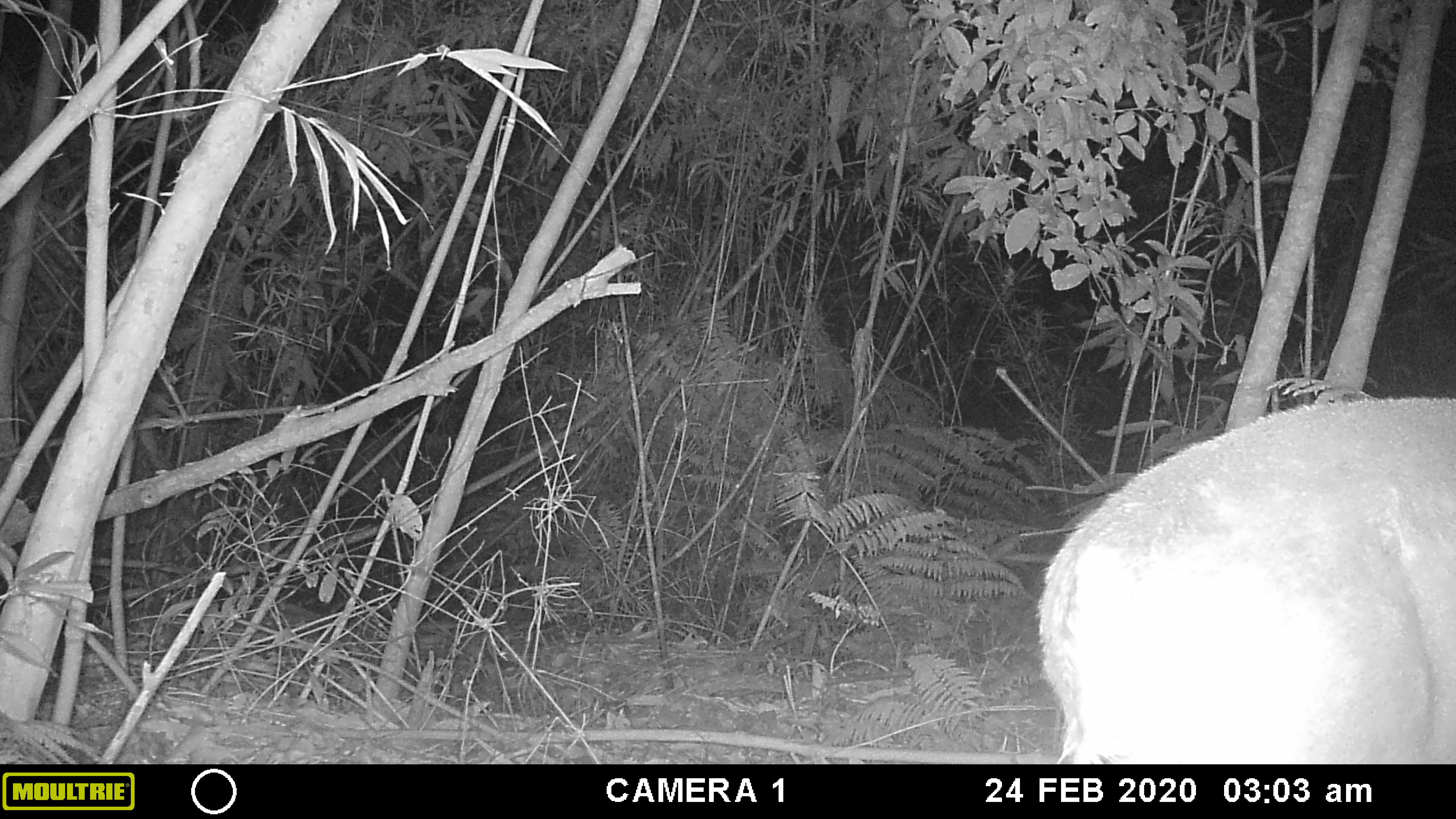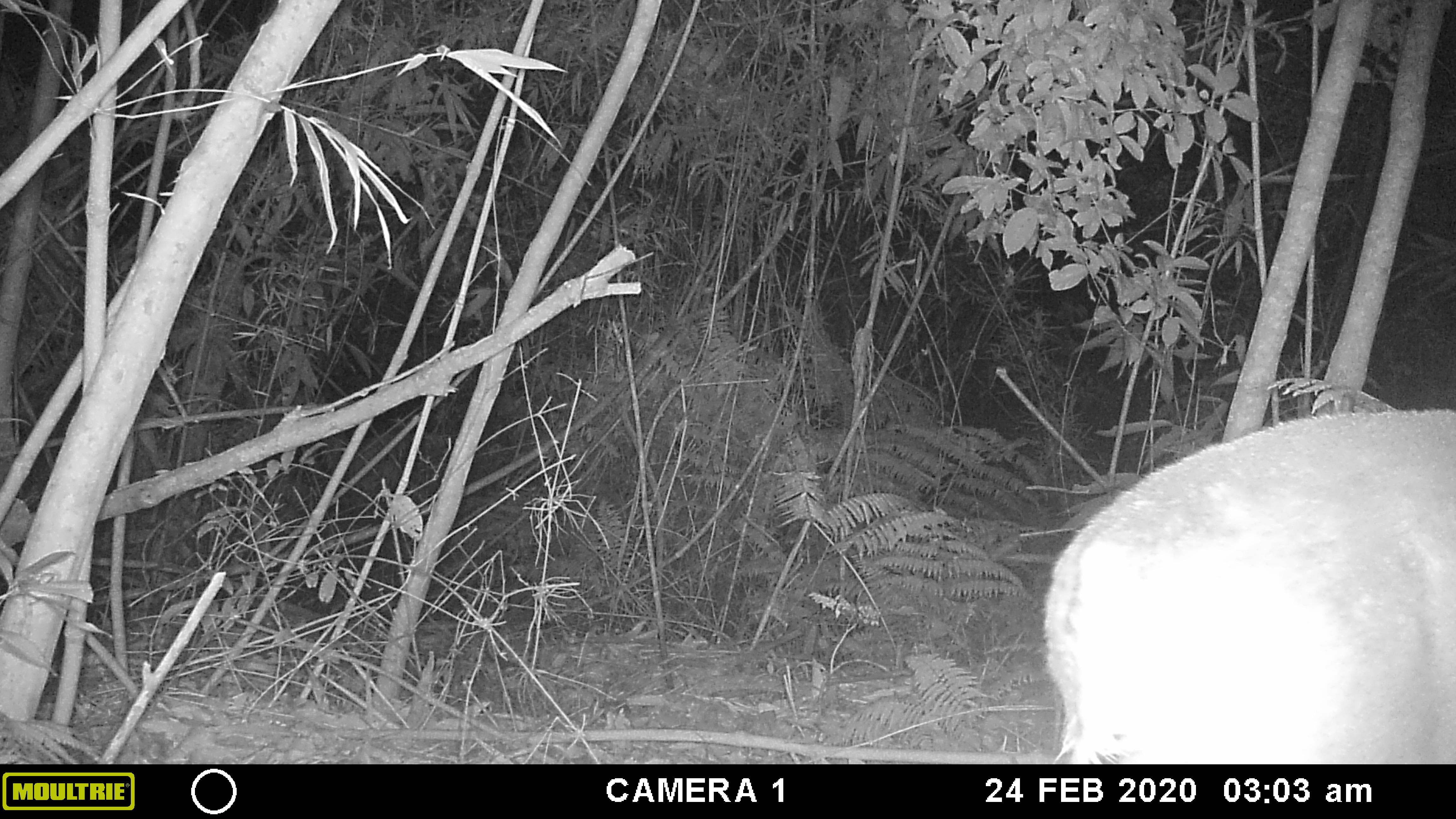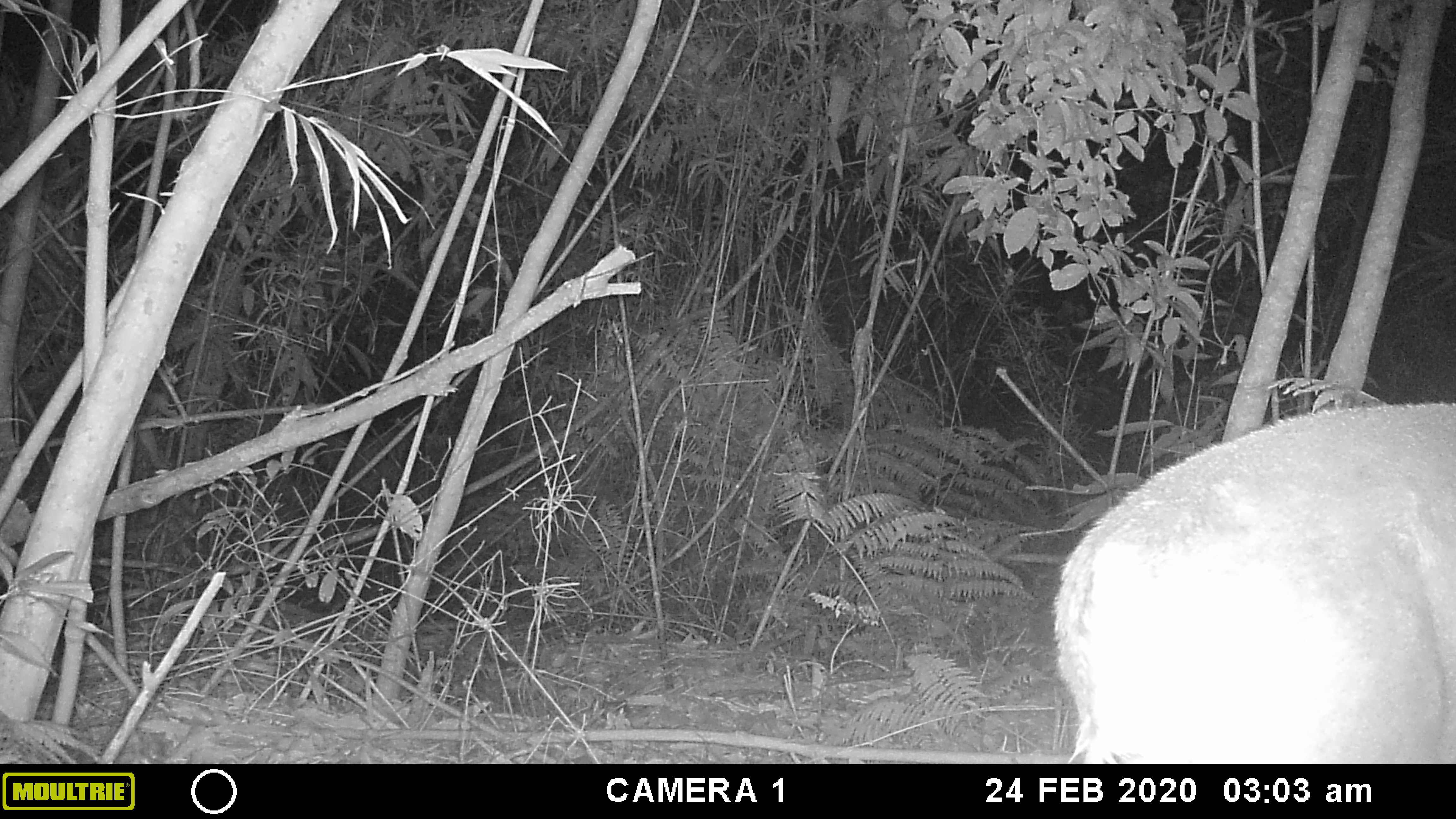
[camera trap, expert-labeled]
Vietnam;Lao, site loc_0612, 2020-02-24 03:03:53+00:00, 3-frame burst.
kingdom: Animalia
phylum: Chordata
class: Mammalia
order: Artiodactyla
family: Cervidae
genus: Muntiacus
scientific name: Muntiacus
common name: muntjacs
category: unidentified muntjac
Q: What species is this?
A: Unidentified muntjac (muntjacs) (Muntiacus).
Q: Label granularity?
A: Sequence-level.